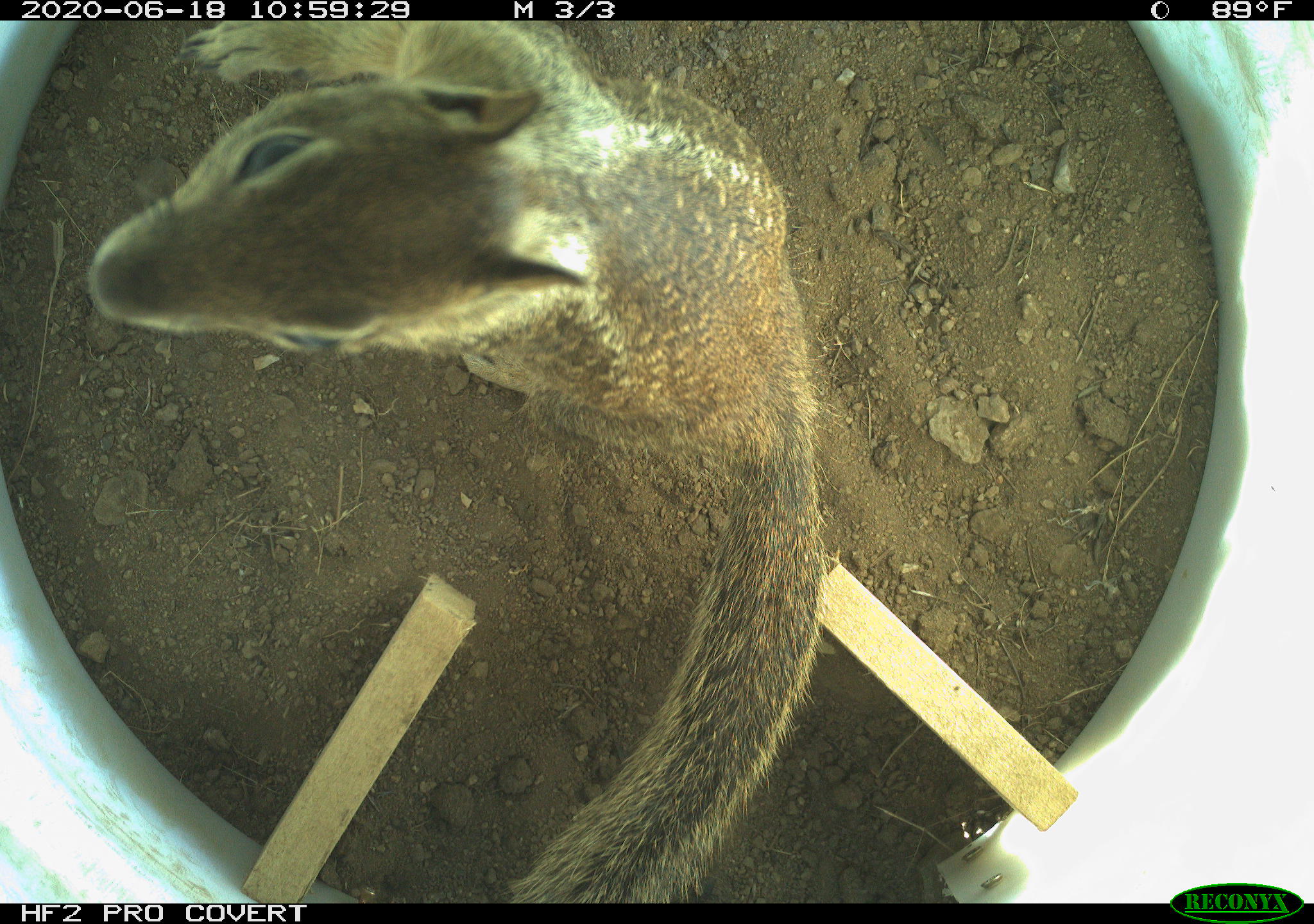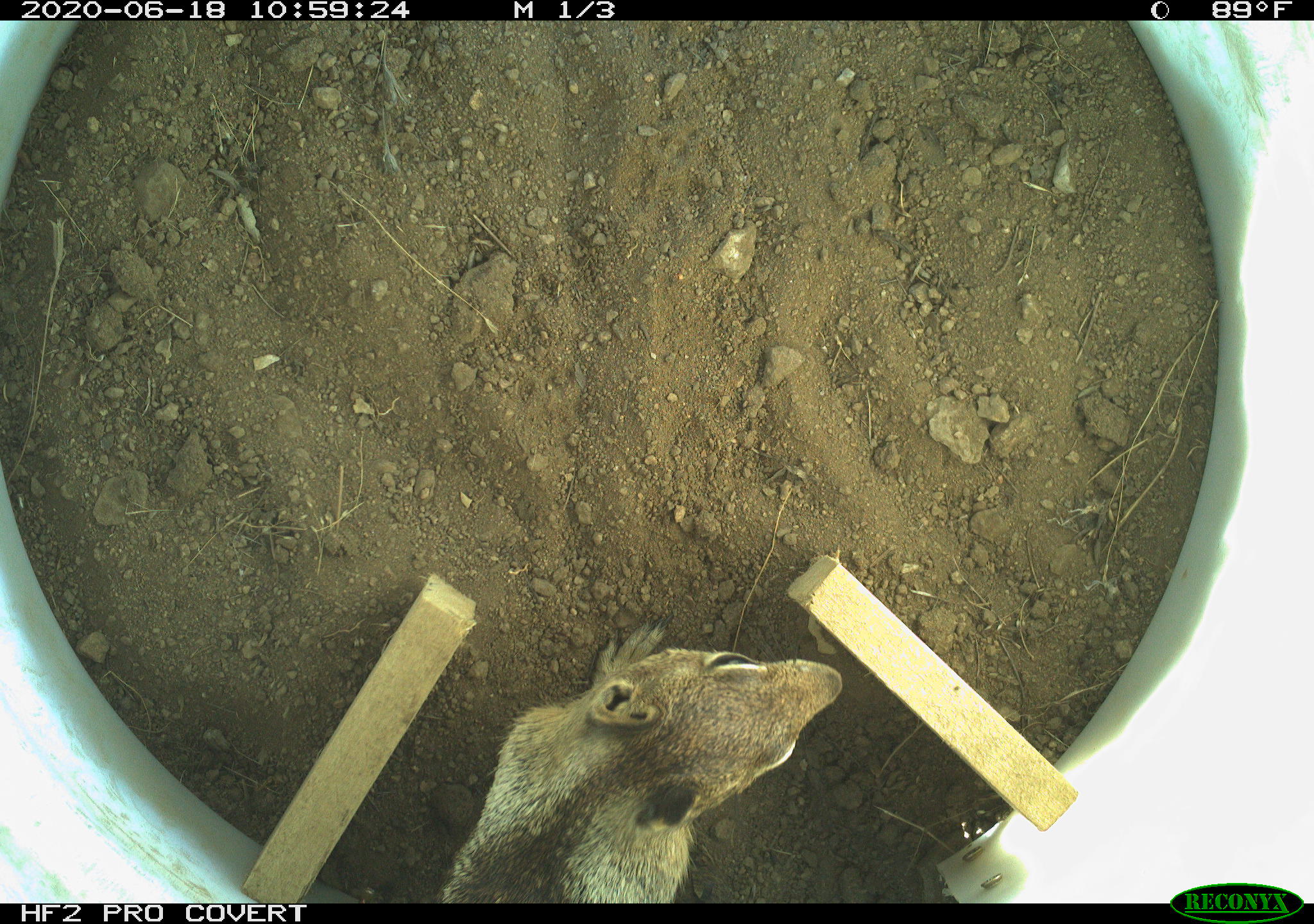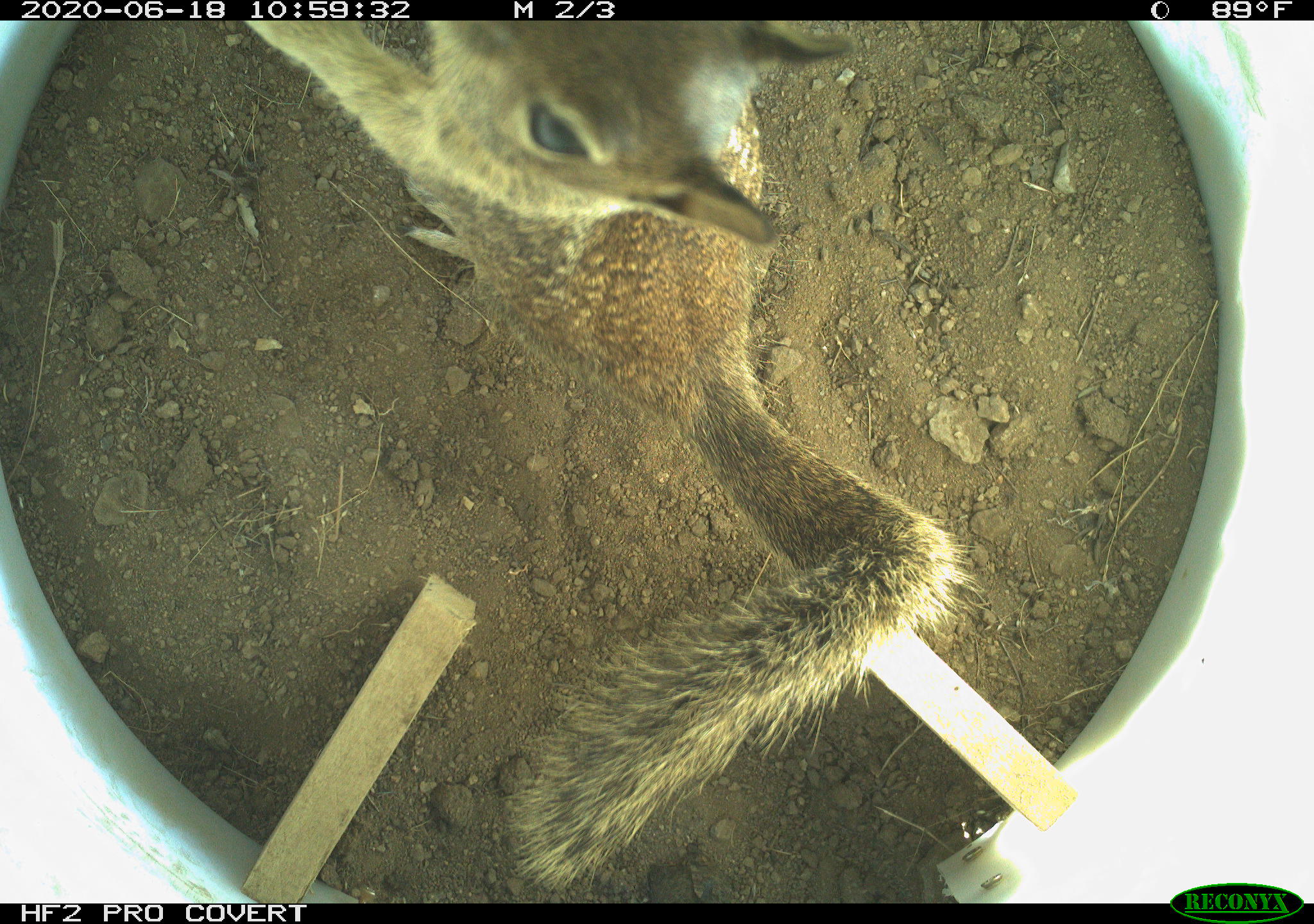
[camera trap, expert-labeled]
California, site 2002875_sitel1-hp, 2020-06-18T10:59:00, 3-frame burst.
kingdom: Animalia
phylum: Chordata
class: Mammalia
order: Rodentia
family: Sciuridae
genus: Otospermophilus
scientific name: Otospermophilus beecheyi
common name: california ground squirrel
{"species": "california ground squirrel (Otospermophilus beecheyi)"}